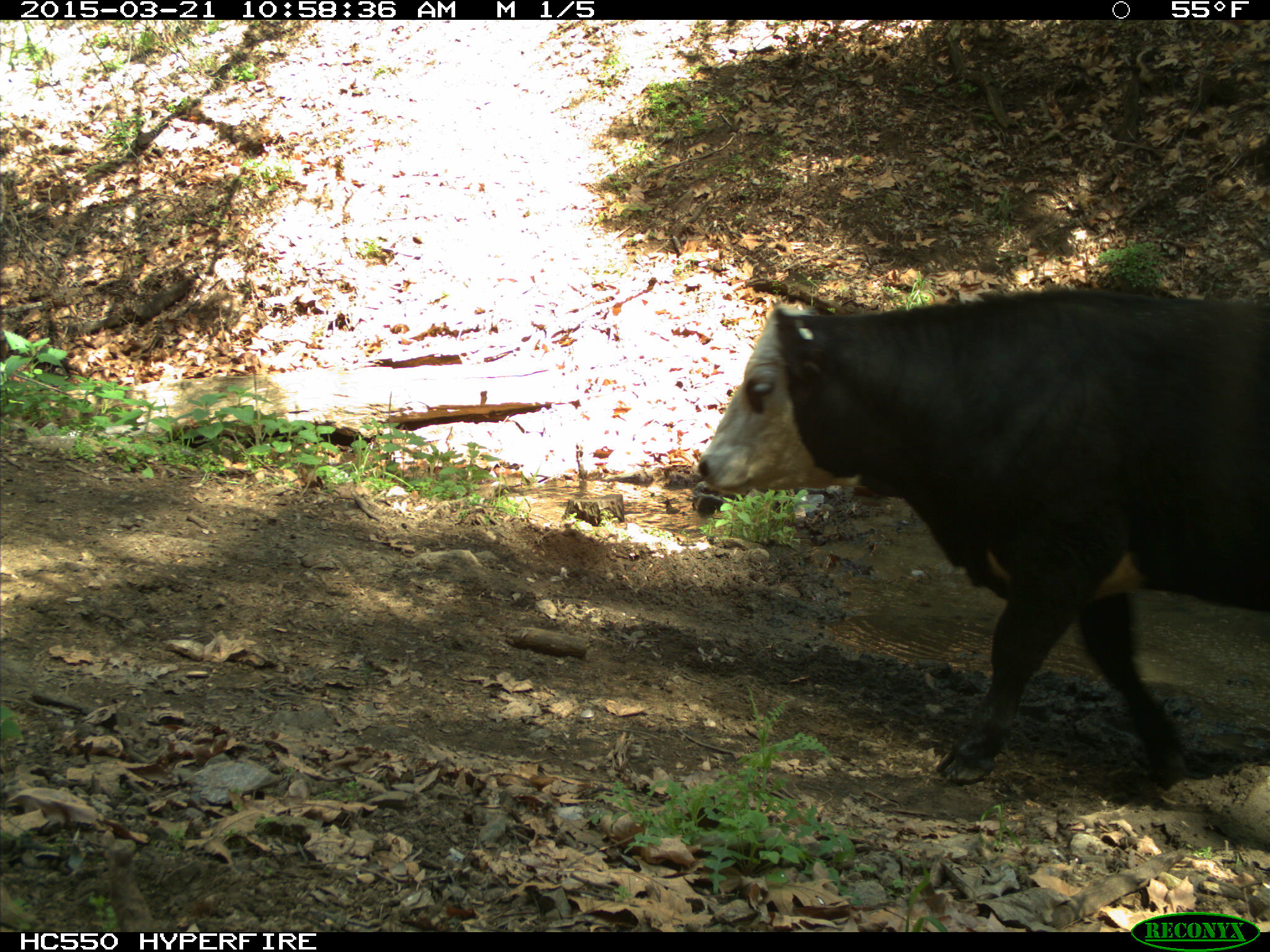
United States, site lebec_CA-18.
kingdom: Animalia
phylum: Chordata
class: Mammalia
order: Artiodactyla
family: Bovidae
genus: Bos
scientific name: Bos taurus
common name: domestic cow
Bos taurus (domestic cow).